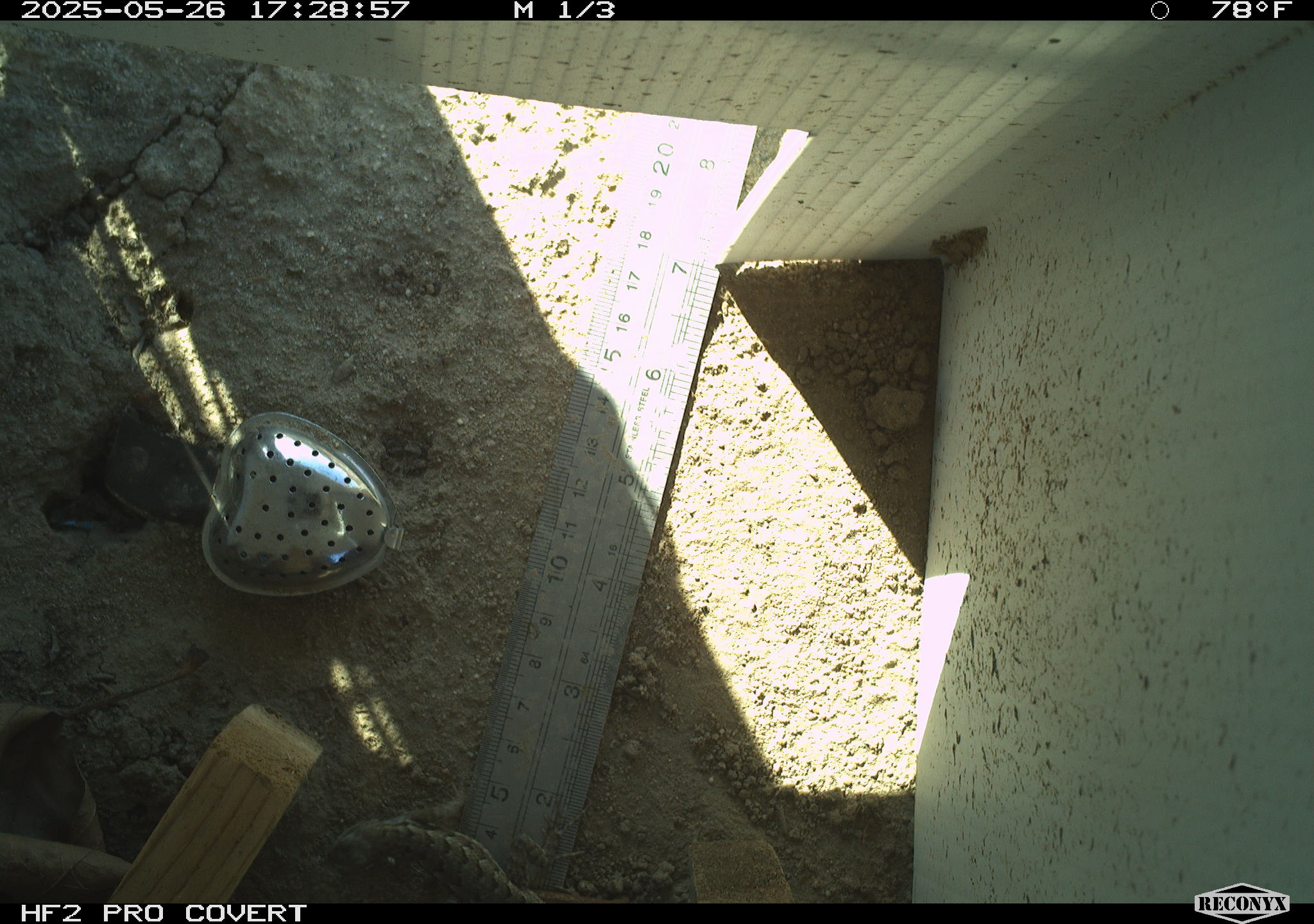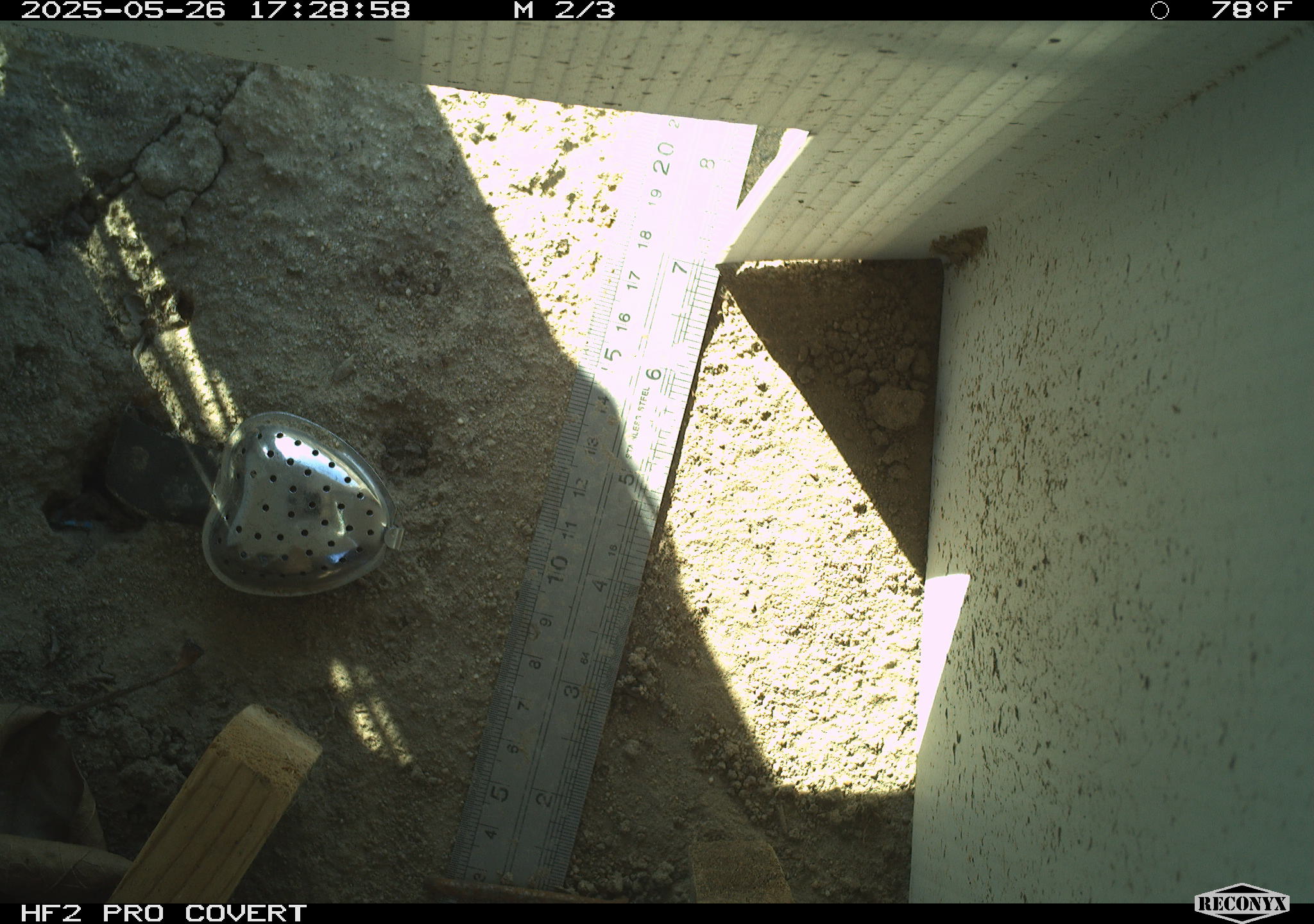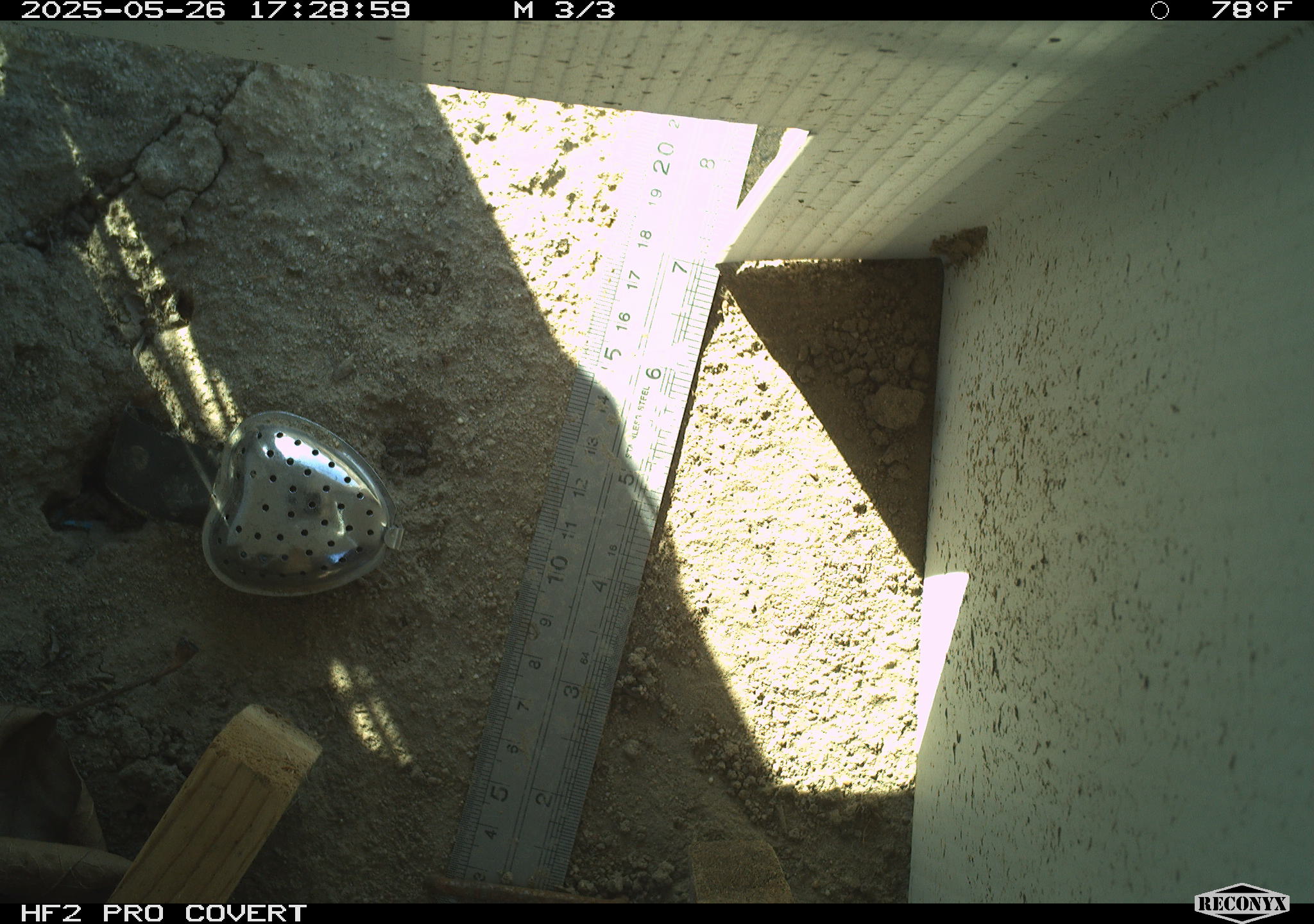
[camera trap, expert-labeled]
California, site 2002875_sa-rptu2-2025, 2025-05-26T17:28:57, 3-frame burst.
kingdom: Animalia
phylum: Chordata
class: Reptilia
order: Squamata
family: Phrynosomatidae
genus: Sceloporus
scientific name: Sceloporus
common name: spiny lizards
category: sceloporus species